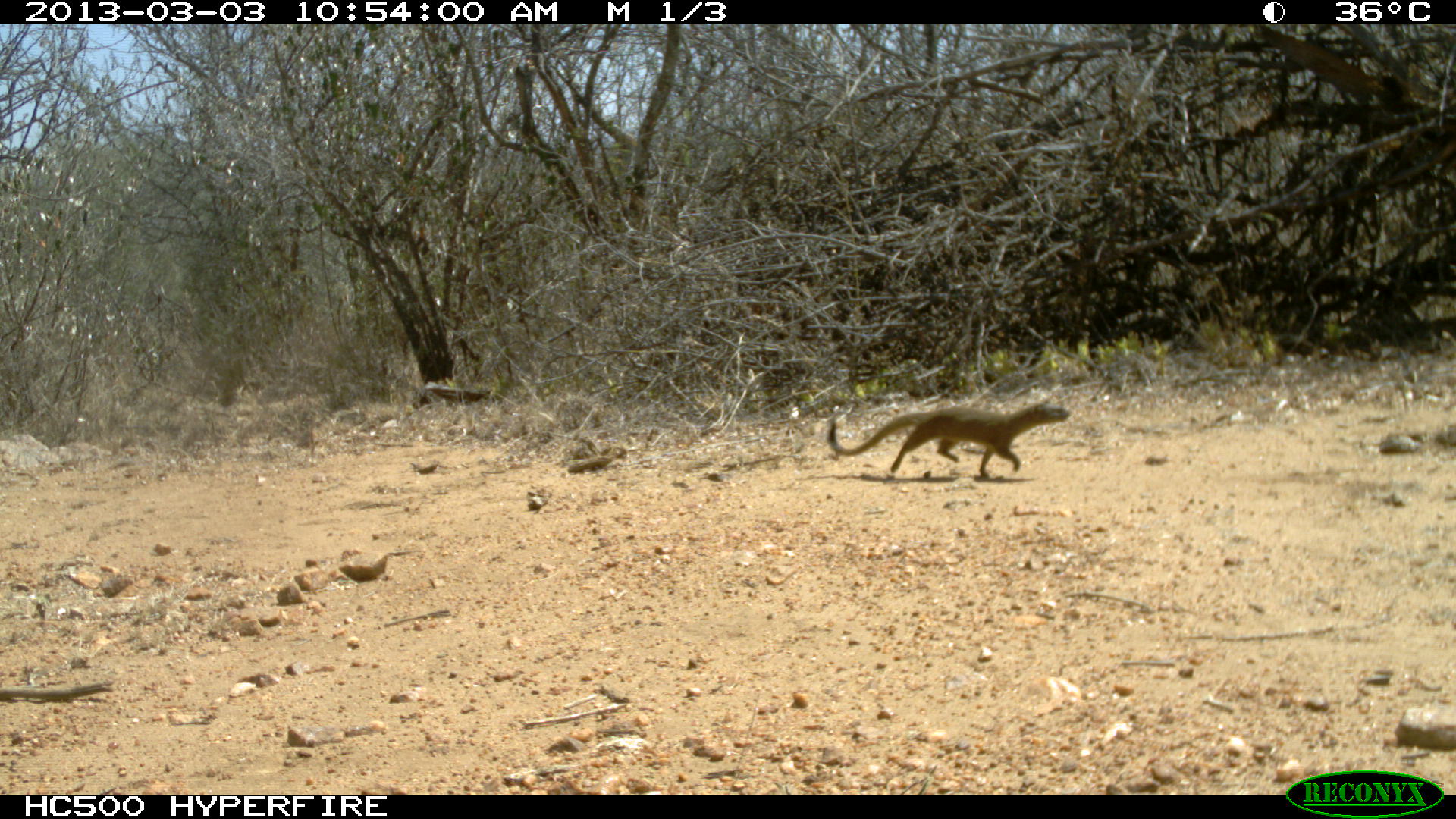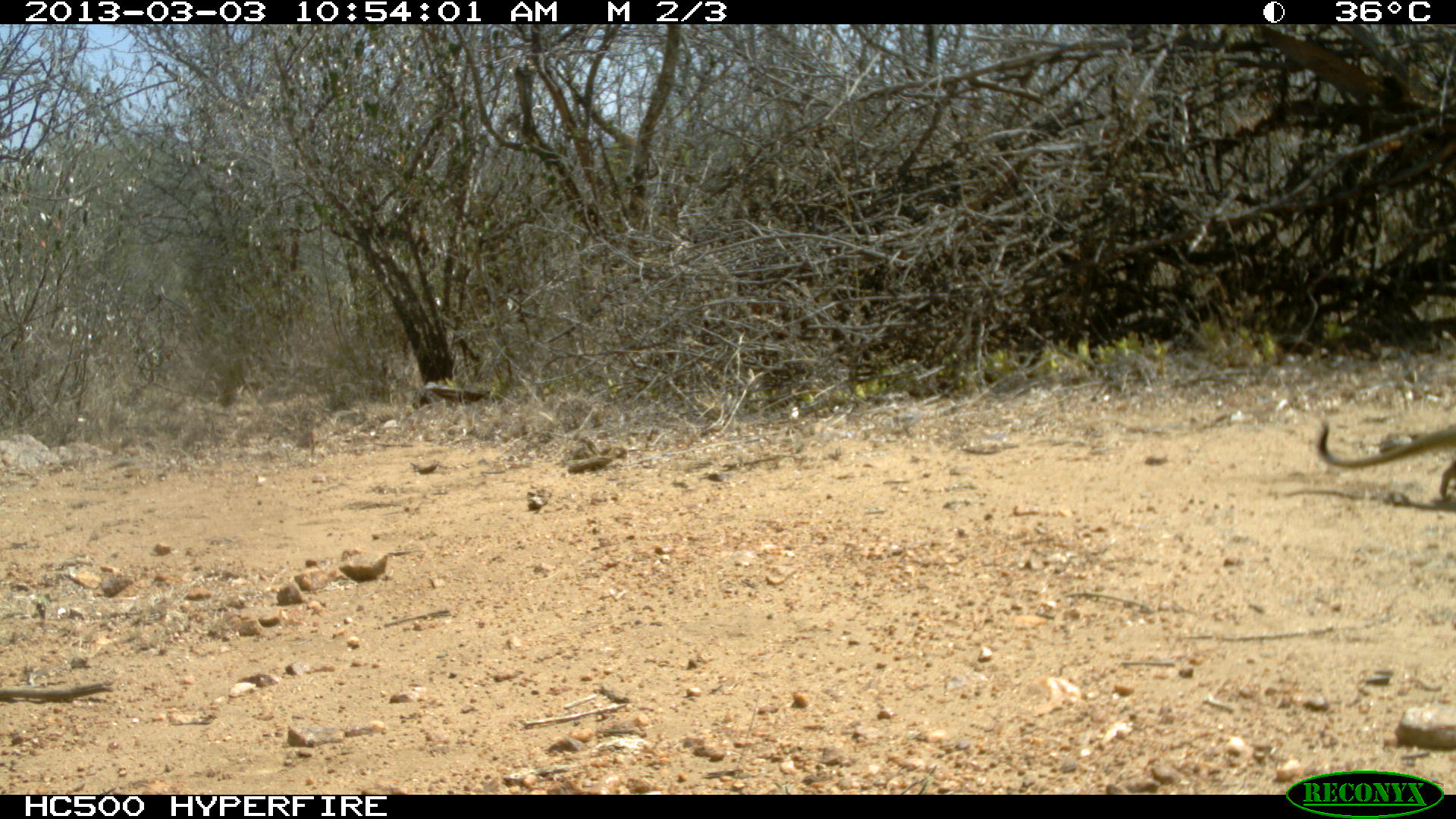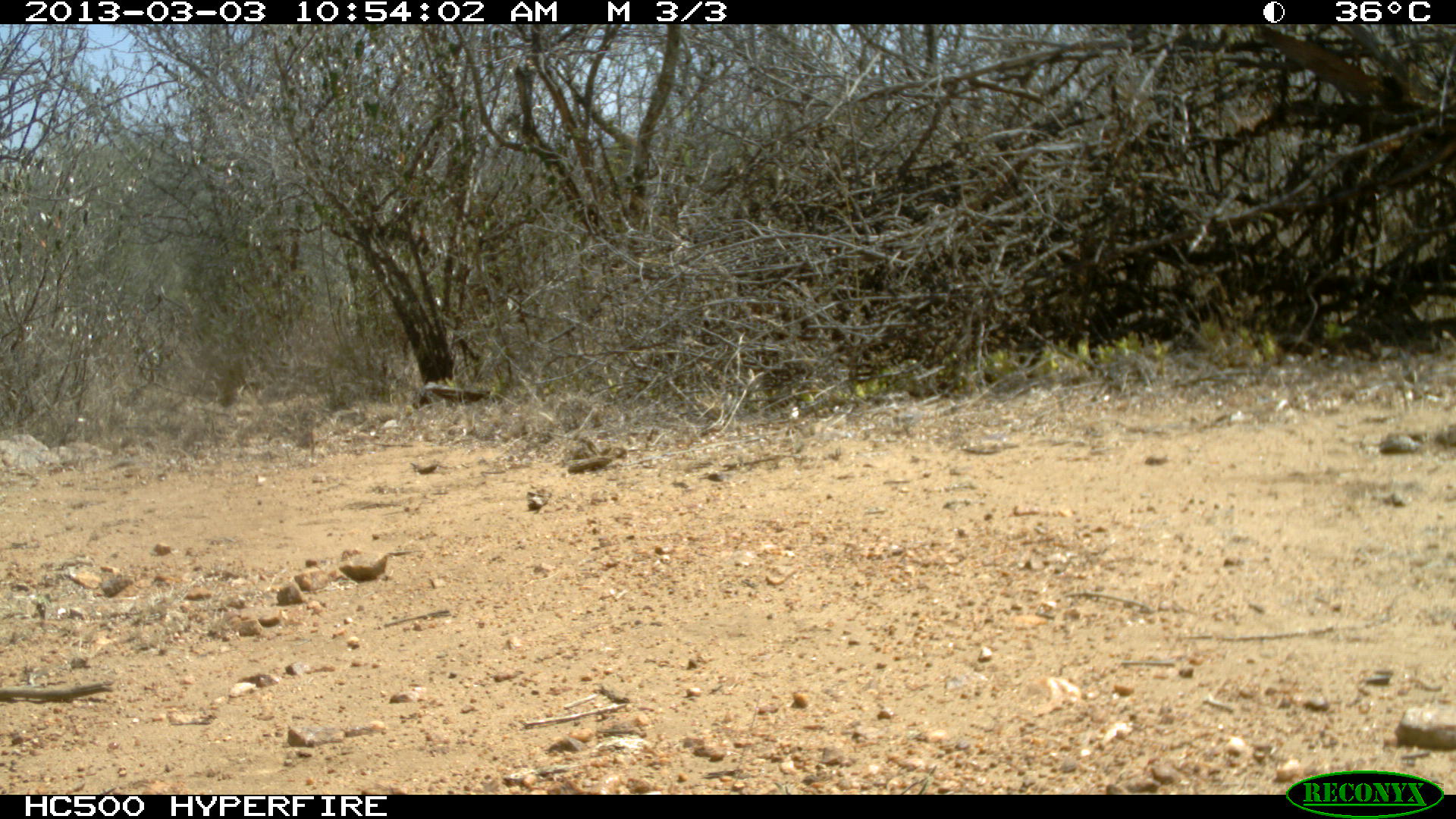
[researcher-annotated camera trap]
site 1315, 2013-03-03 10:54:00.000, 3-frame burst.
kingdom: Animalia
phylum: Chordata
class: Mammalia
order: Carnivora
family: Herpestidae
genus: Herpestes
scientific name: Herpestes sanguineus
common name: slender mongoose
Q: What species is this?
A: Herpestes sanguineus (slender mongoose).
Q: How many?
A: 1.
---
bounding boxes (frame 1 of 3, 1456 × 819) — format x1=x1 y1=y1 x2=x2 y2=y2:
herpestes sanguineus: x1=825 y1=398 x2=1071 y2=480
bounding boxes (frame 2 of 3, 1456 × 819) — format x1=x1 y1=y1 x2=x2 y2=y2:
herpestes sanguineus: x1=1317 y1=415 x2=1456 y2=510